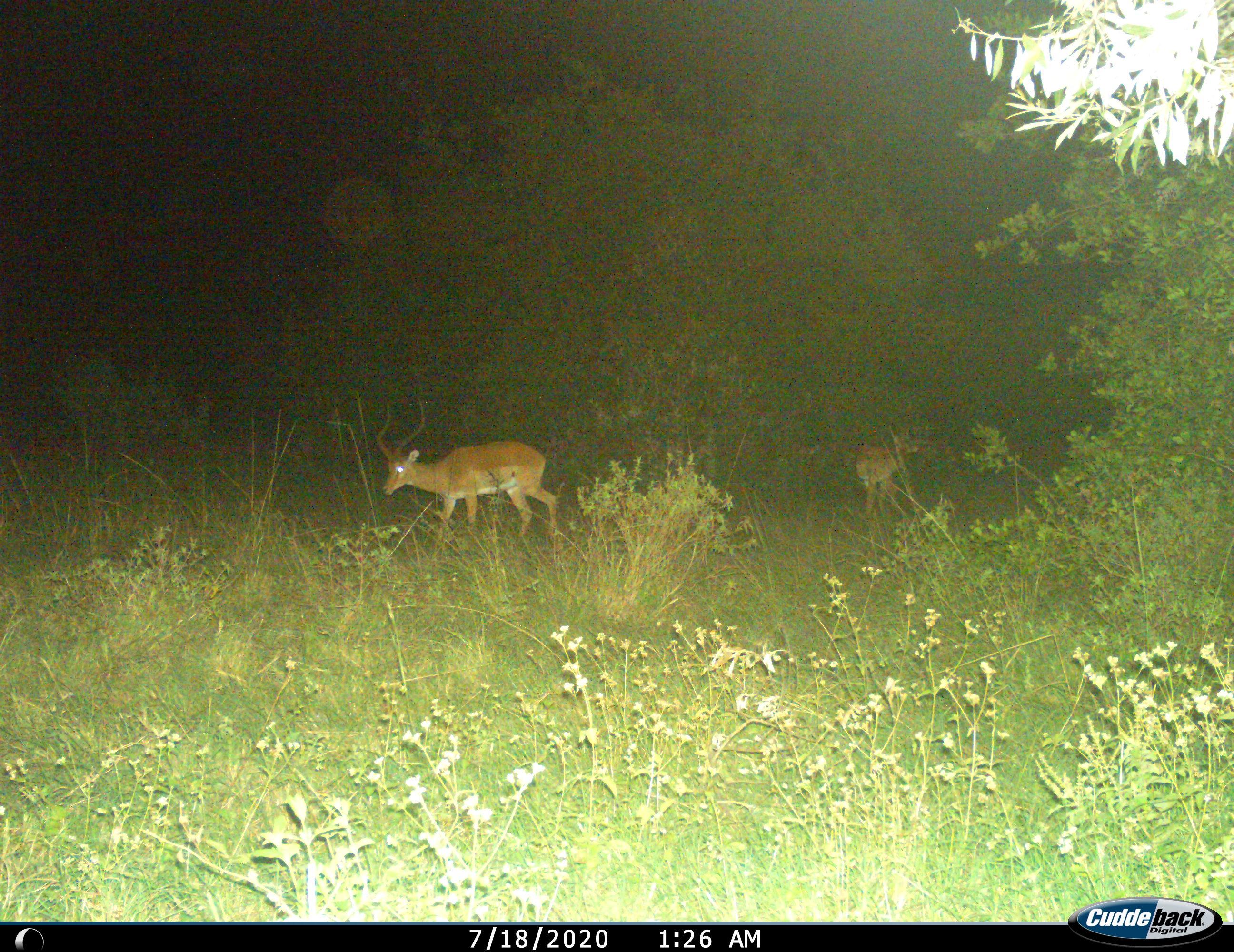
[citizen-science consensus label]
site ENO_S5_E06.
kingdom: Animalia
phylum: Chordata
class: Mammalia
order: Artiodactyla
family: Bovidae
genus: Aepyceros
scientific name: Aepyceros melampus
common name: impala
Impala (Aepyceros melampus), count 2. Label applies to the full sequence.